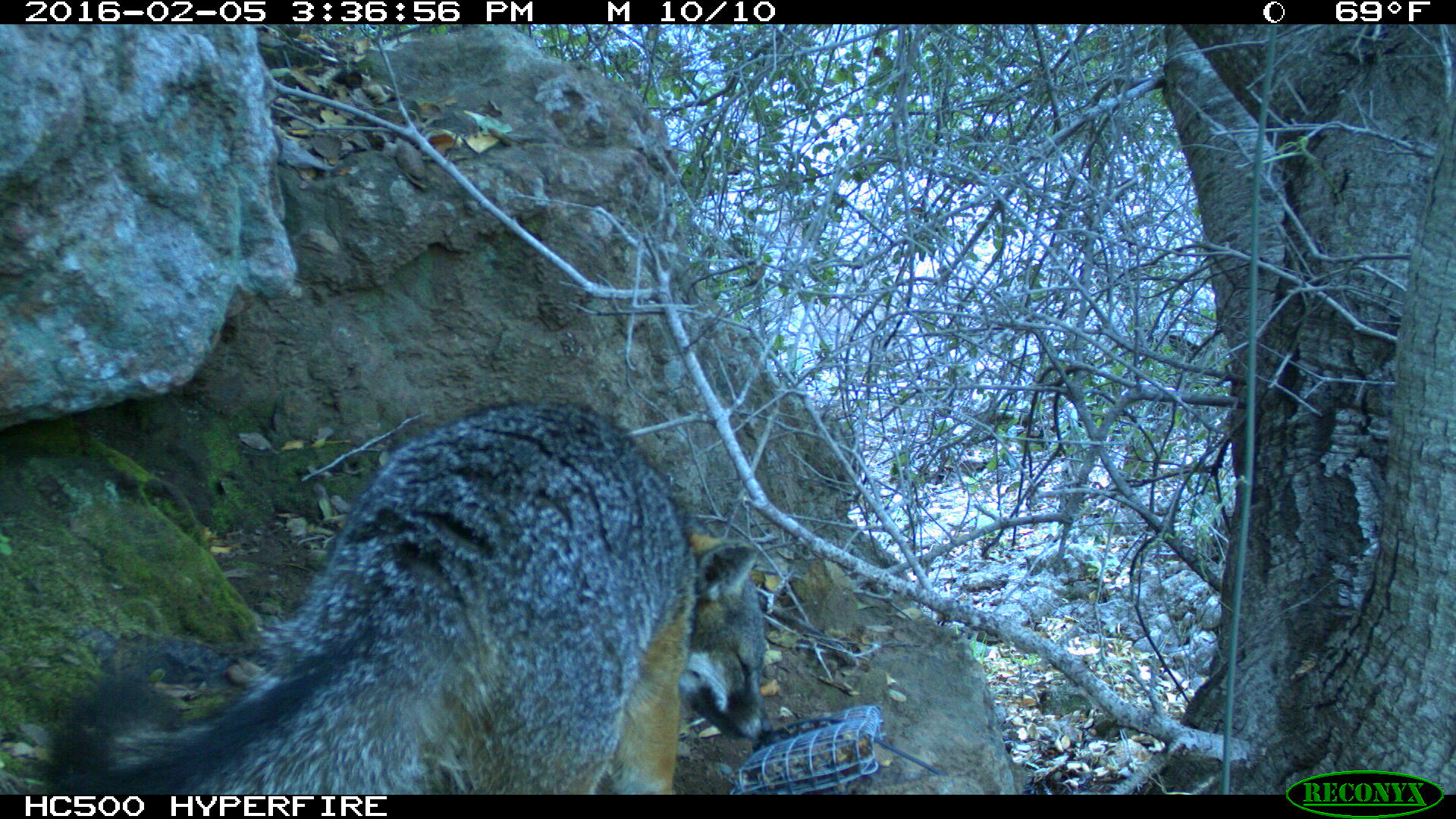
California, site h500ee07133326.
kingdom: Animalia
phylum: Chordata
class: Mammalia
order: Carnivora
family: Canidae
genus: Urocyon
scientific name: Urocyon littoralis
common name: island fox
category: fox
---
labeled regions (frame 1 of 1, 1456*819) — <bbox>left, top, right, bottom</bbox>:
fox: <bbox>36, 392, 775, 796</bbox>